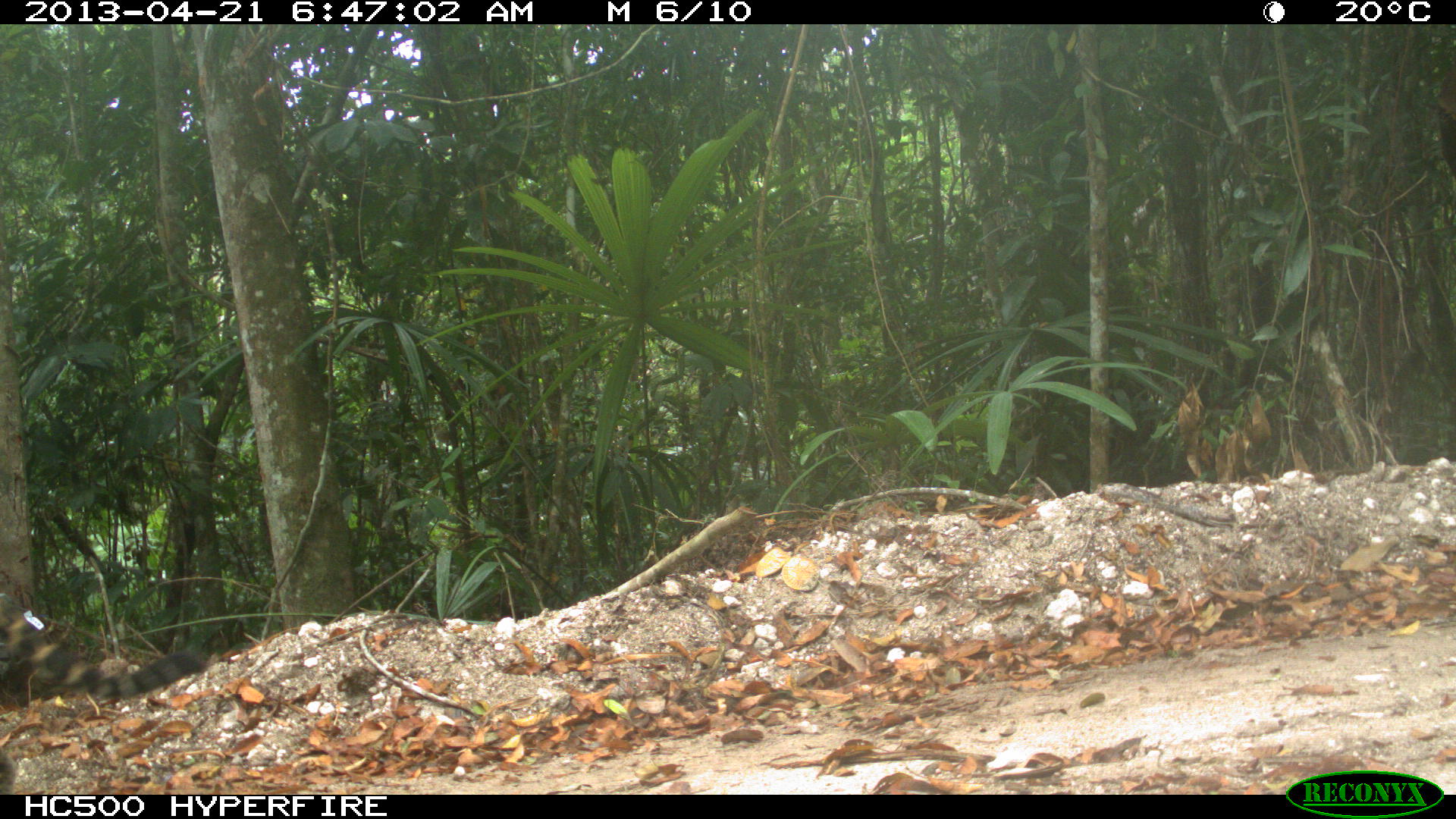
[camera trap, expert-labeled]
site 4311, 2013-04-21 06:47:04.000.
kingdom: Animalia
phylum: Chordata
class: Mammalia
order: Carnivora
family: Felidae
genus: Panthera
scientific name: Panthera onca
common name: jaguar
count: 1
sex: male